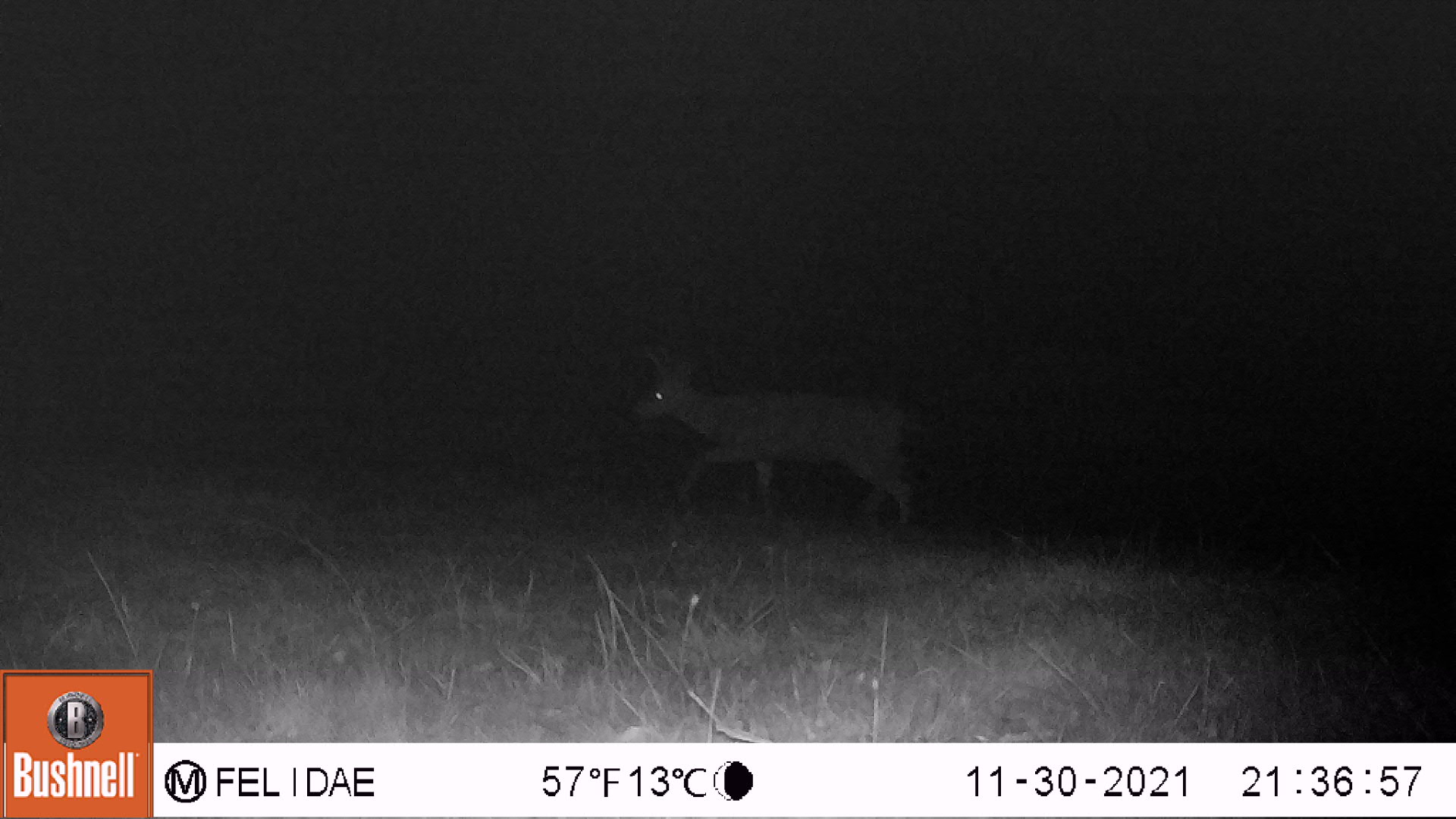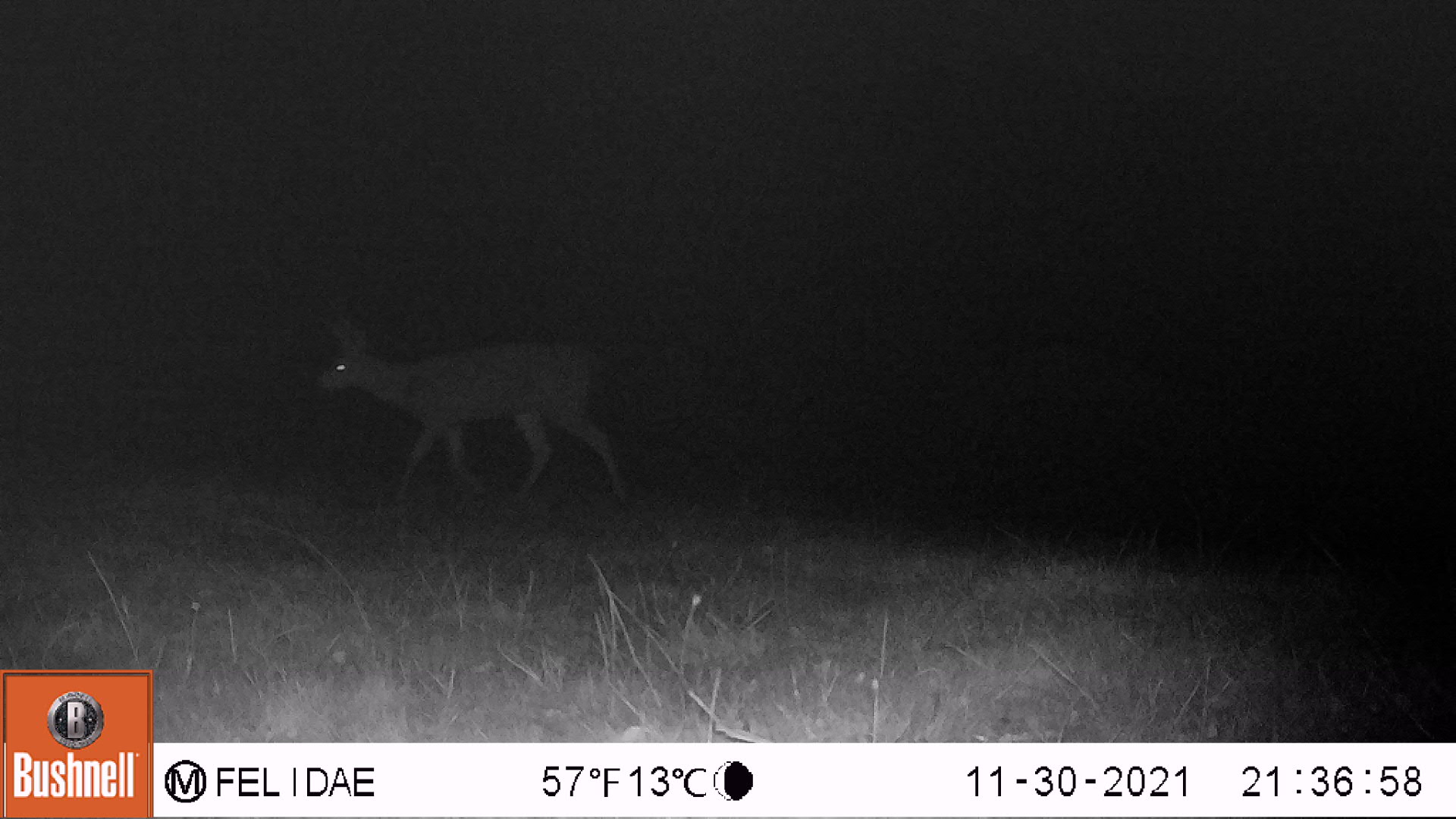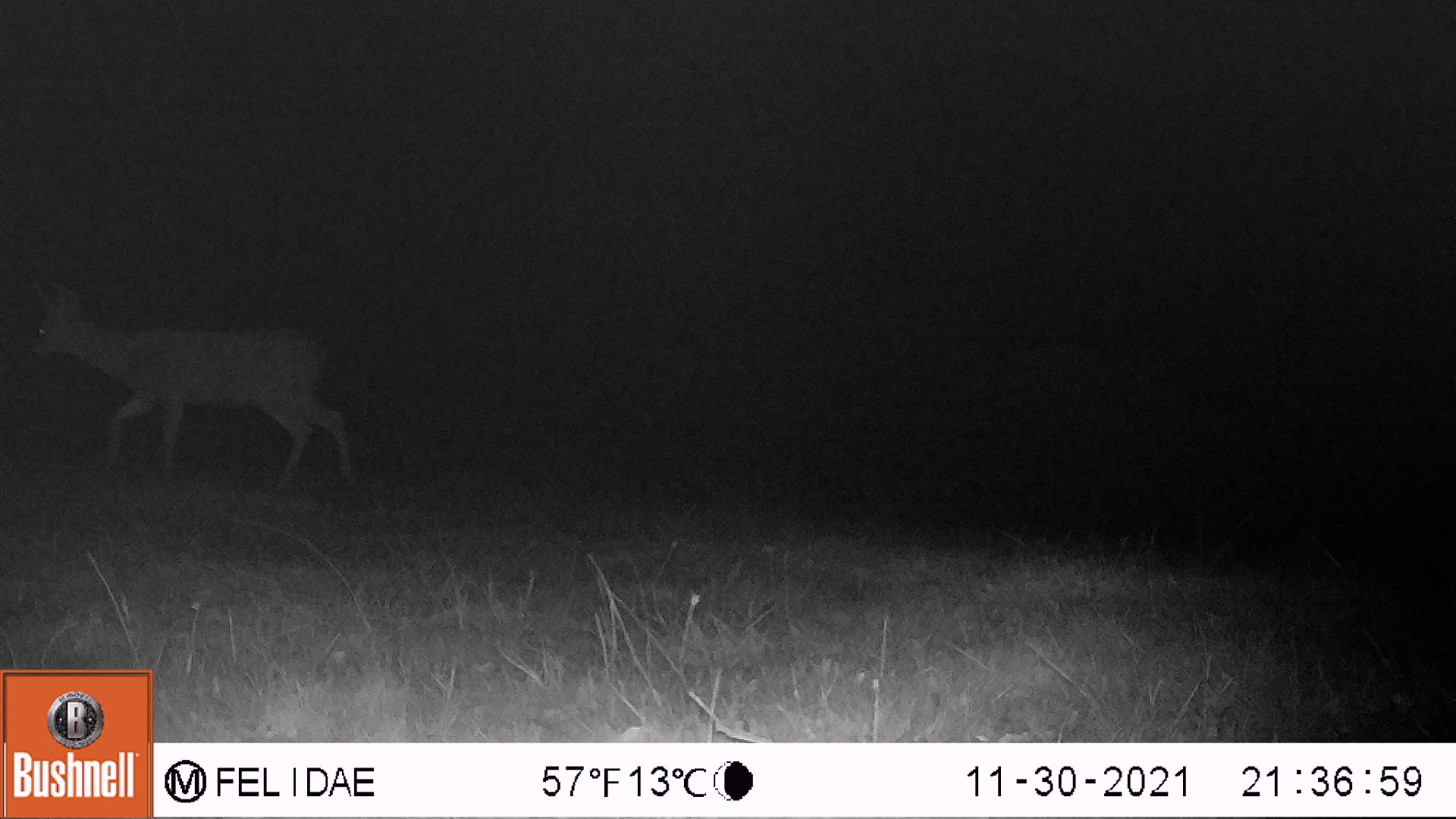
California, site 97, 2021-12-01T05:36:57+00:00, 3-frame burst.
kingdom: Animalia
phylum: Chordata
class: Mammalia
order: Artiodactyla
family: Cervidae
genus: Odocoileus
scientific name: Odocoileus hemionus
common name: mule deer